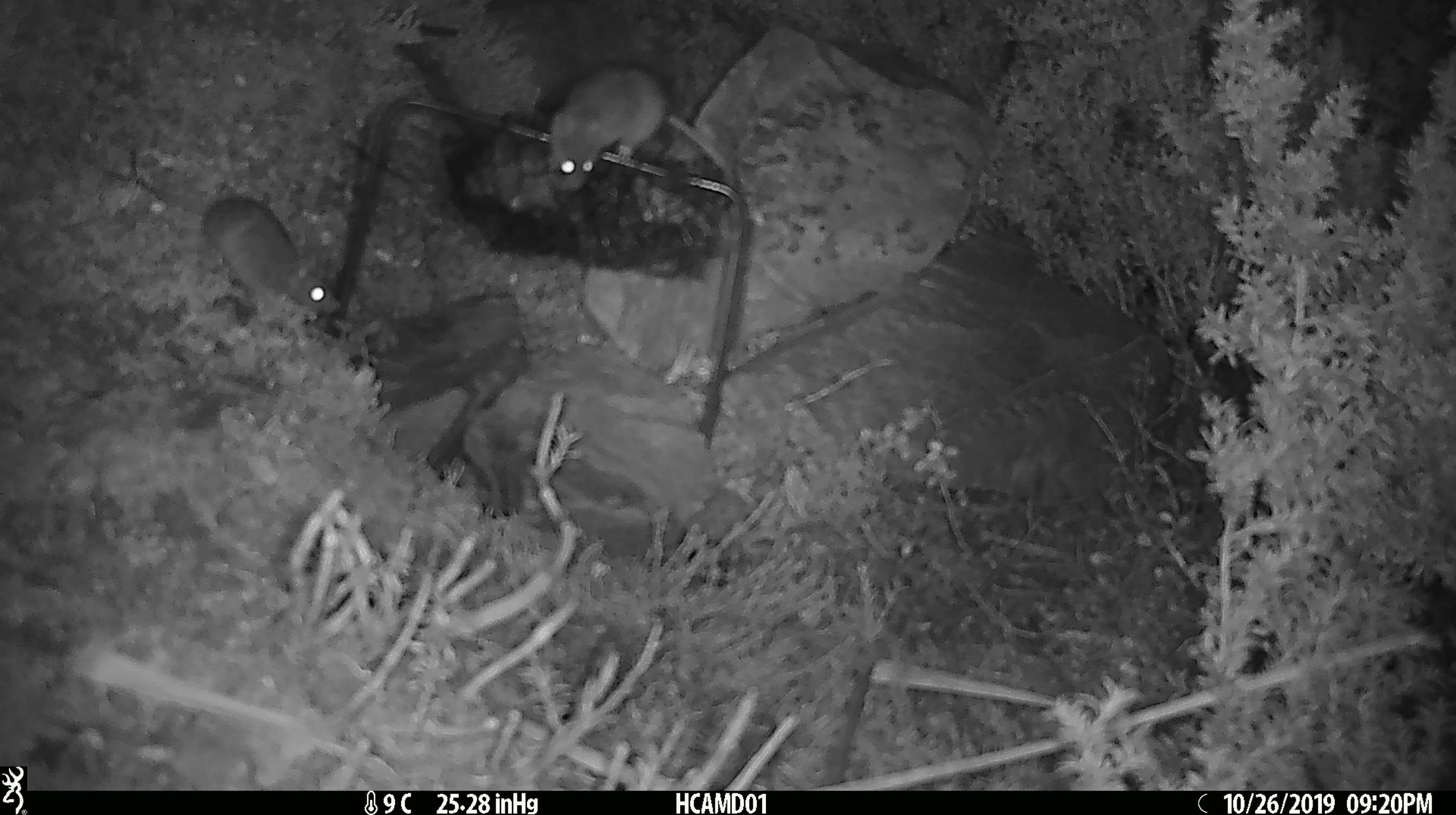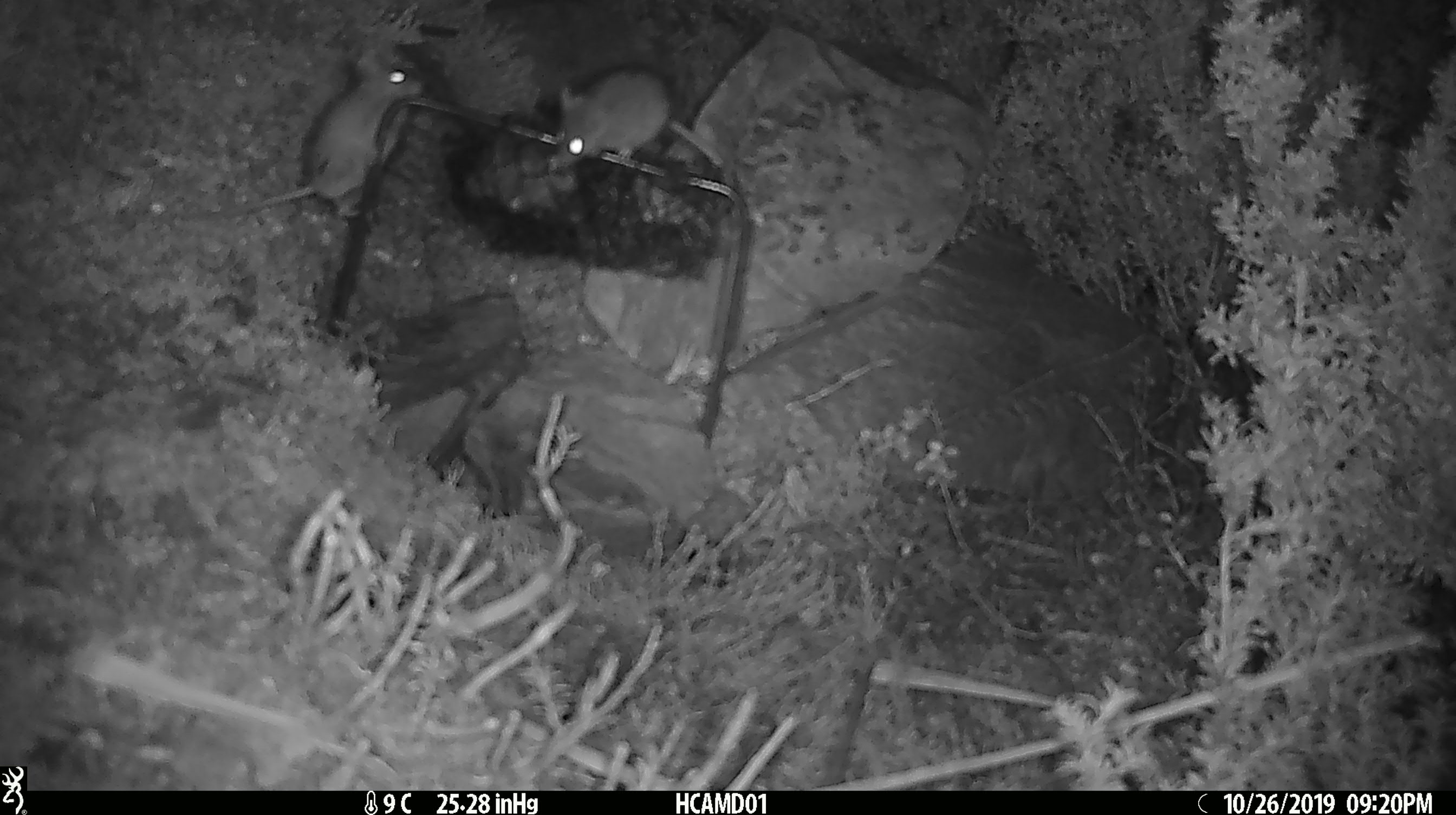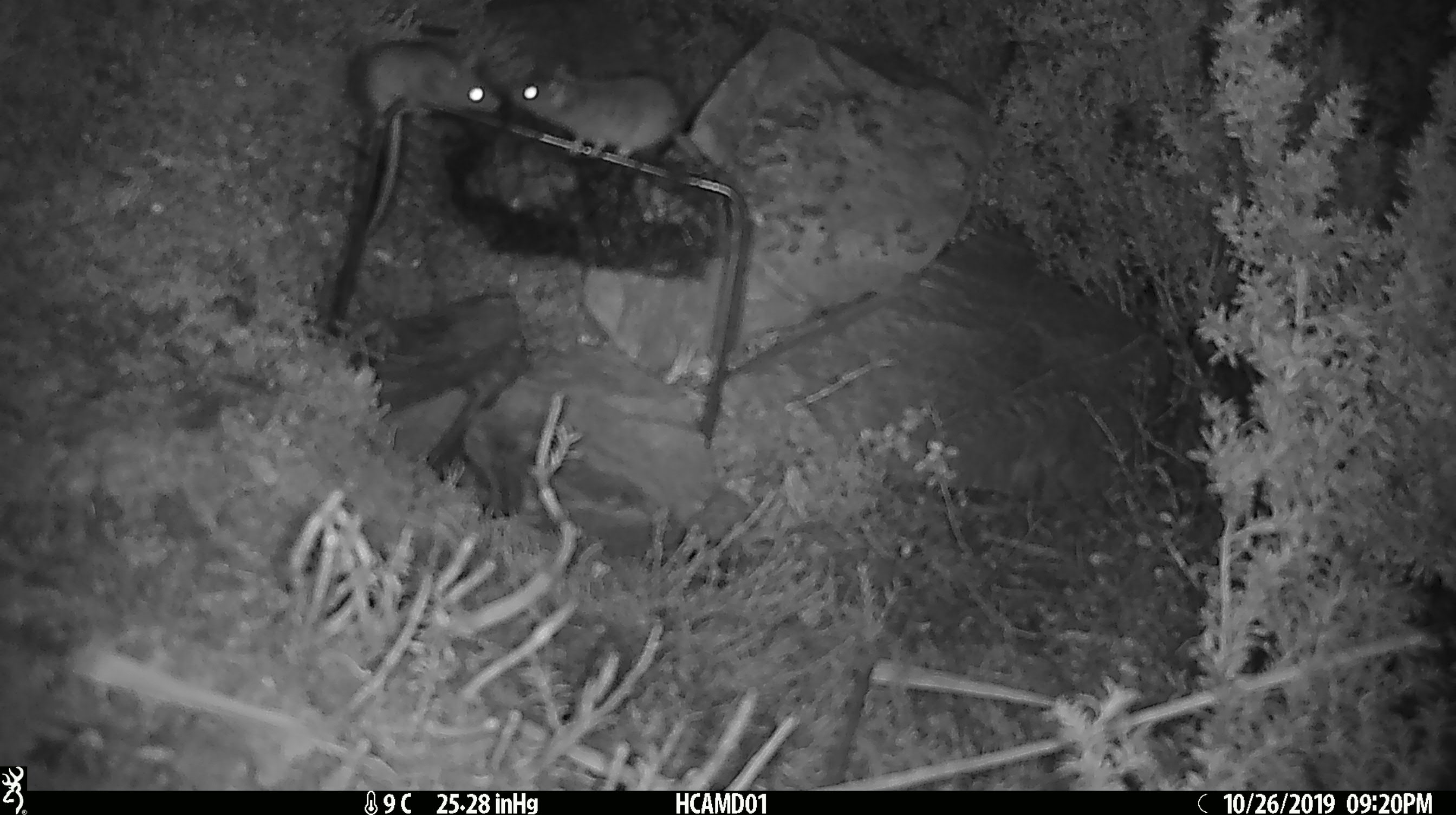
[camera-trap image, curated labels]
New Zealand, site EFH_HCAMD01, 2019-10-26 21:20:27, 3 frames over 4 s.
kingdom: Animalia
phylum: Chordata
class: Mammalia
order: Rodentia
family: Muridae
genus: Mus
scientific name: Mus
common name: mouse